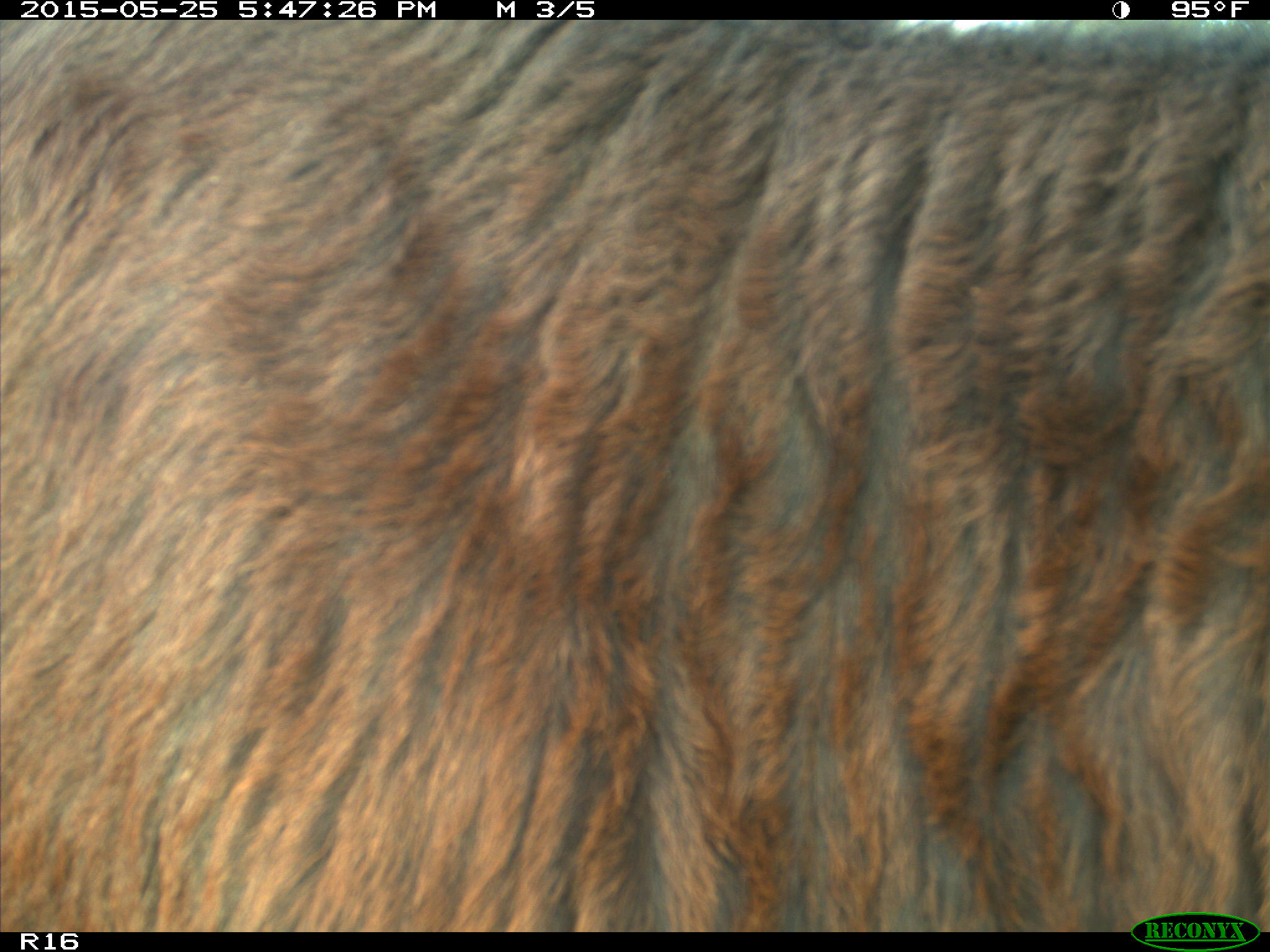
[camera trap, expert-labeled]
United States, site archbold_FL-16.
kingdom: Animalia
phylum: Chordata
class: Mammalia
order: Artiodactyla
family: Bovidae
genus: Bos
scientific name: Bos taurus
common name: domestic cow